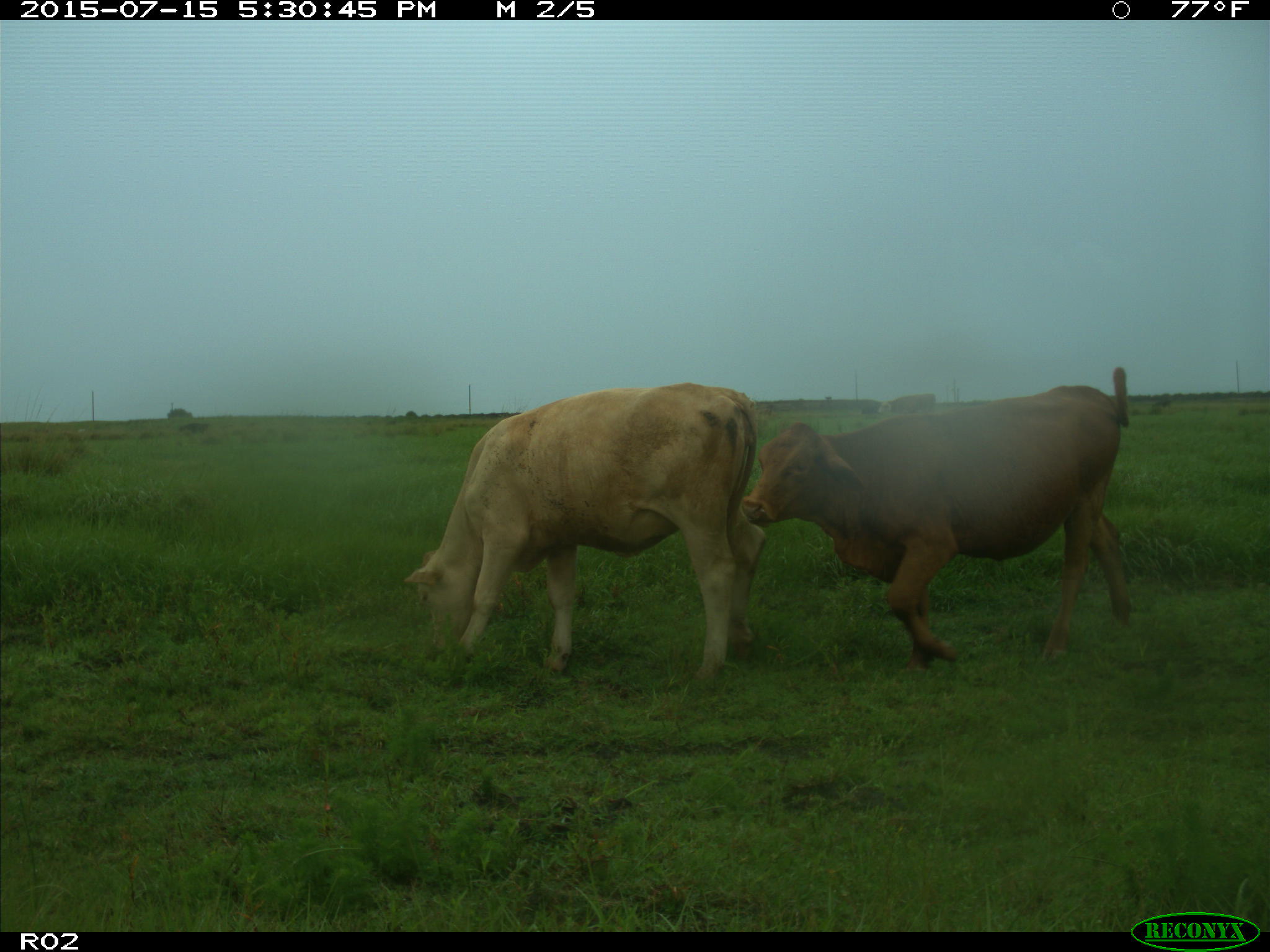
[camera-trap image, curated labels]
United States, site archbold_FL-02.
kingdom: Animalia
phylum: Chordata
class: Mammalia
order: Artiodactyla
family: Bovidae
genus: Bos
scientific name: Bos taurus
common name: domestic cow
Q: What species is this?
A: Bos taurus (domestic cow).